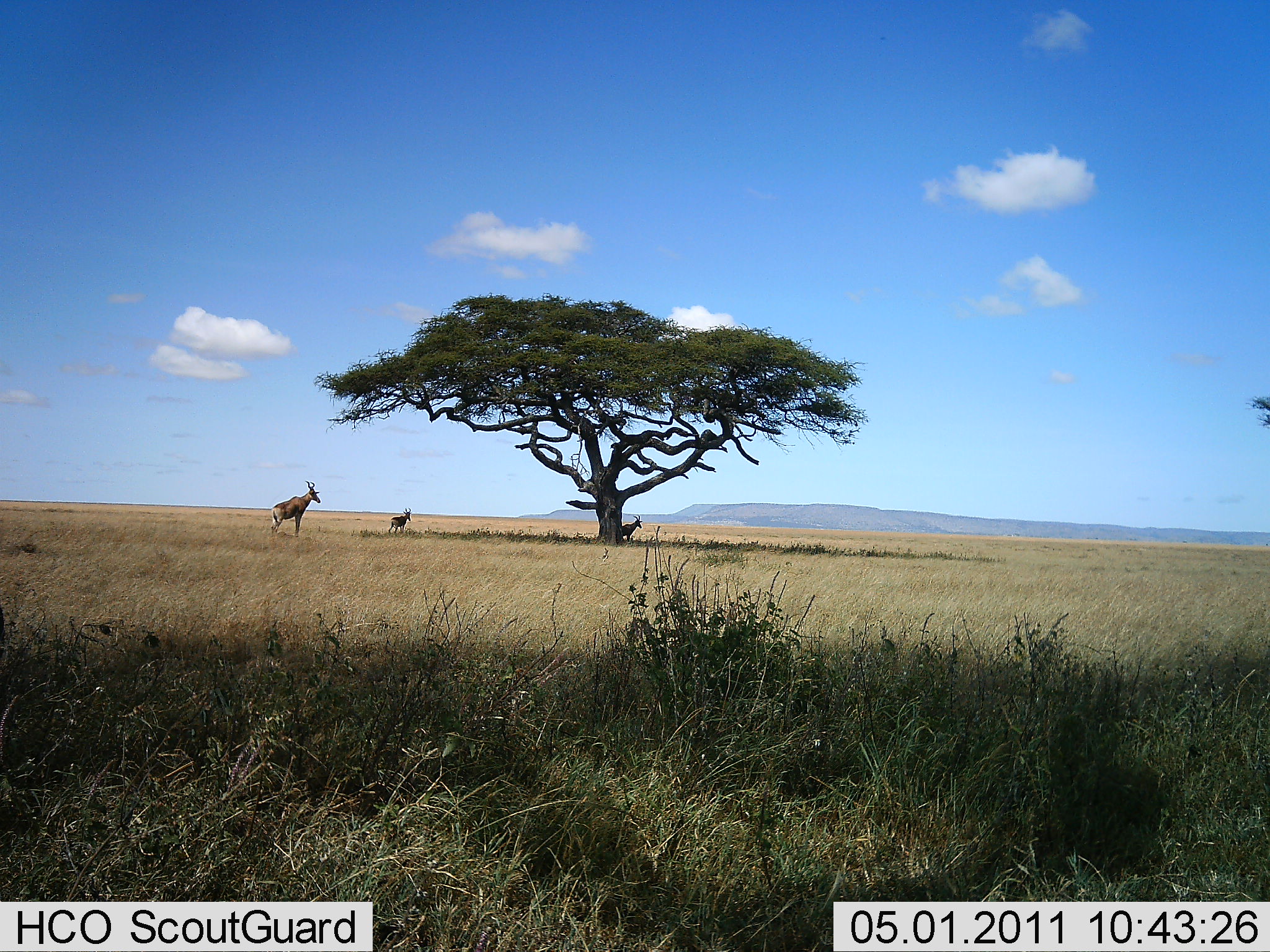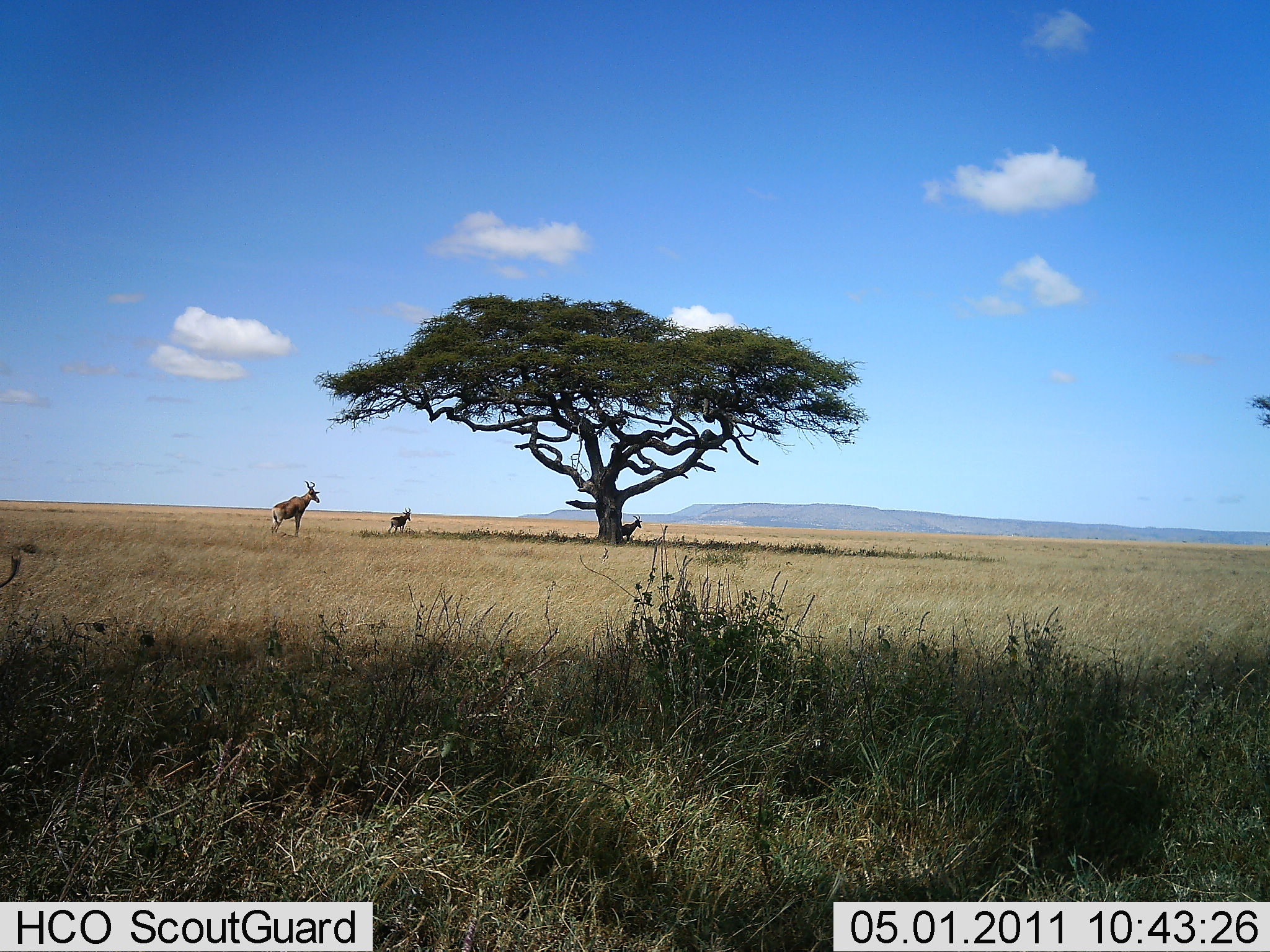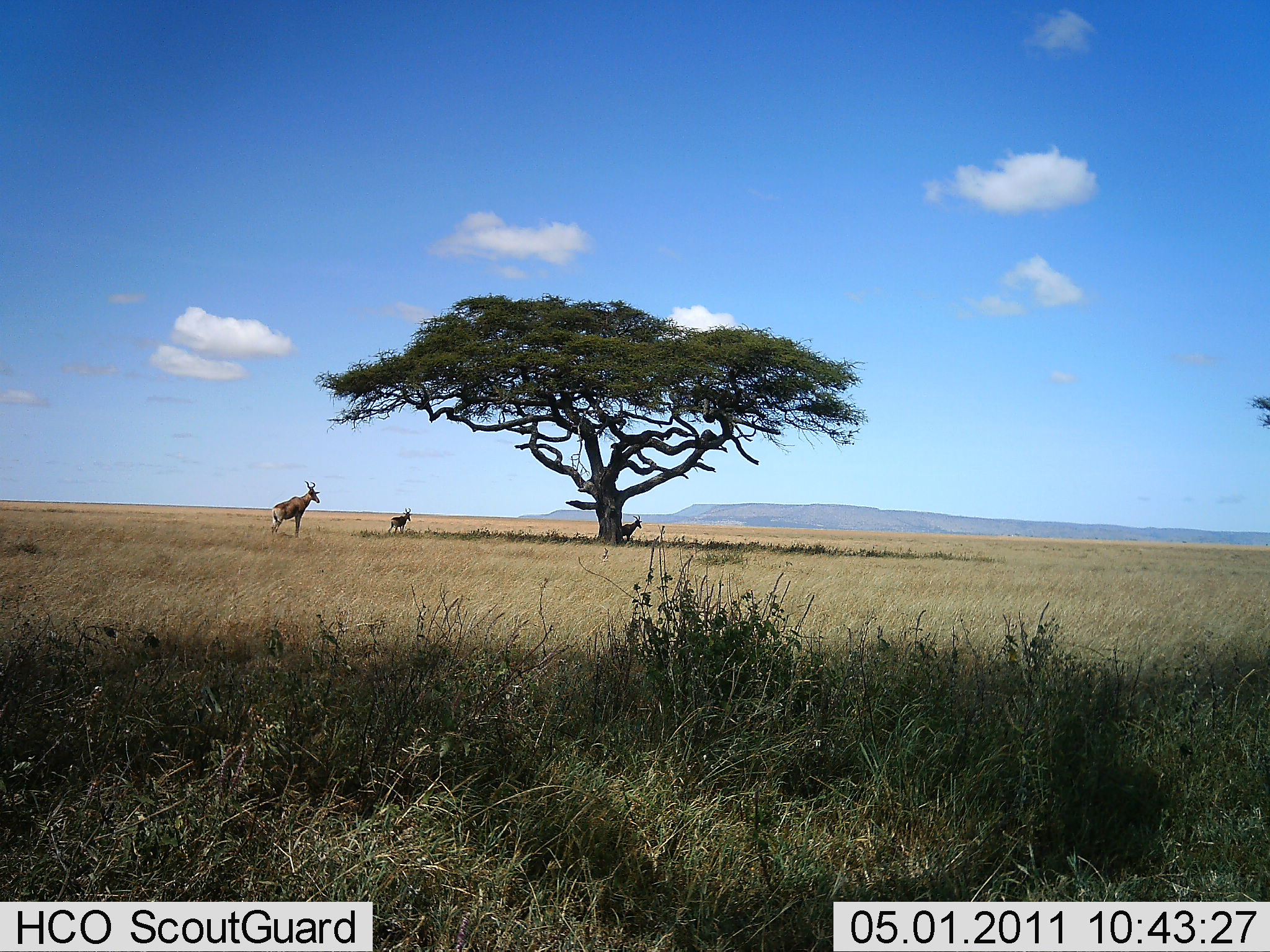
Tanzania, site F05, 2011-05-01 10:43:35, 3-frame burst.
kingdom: Animalia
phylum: Chordata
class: Mammalia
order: Artiodactyla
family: Bovidae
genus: Alcelaphus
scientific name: Alcelaphus buselaphus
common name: hartebeest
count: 3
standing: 100%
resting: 0%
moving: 0%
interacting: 0%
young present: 0%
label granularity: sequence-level